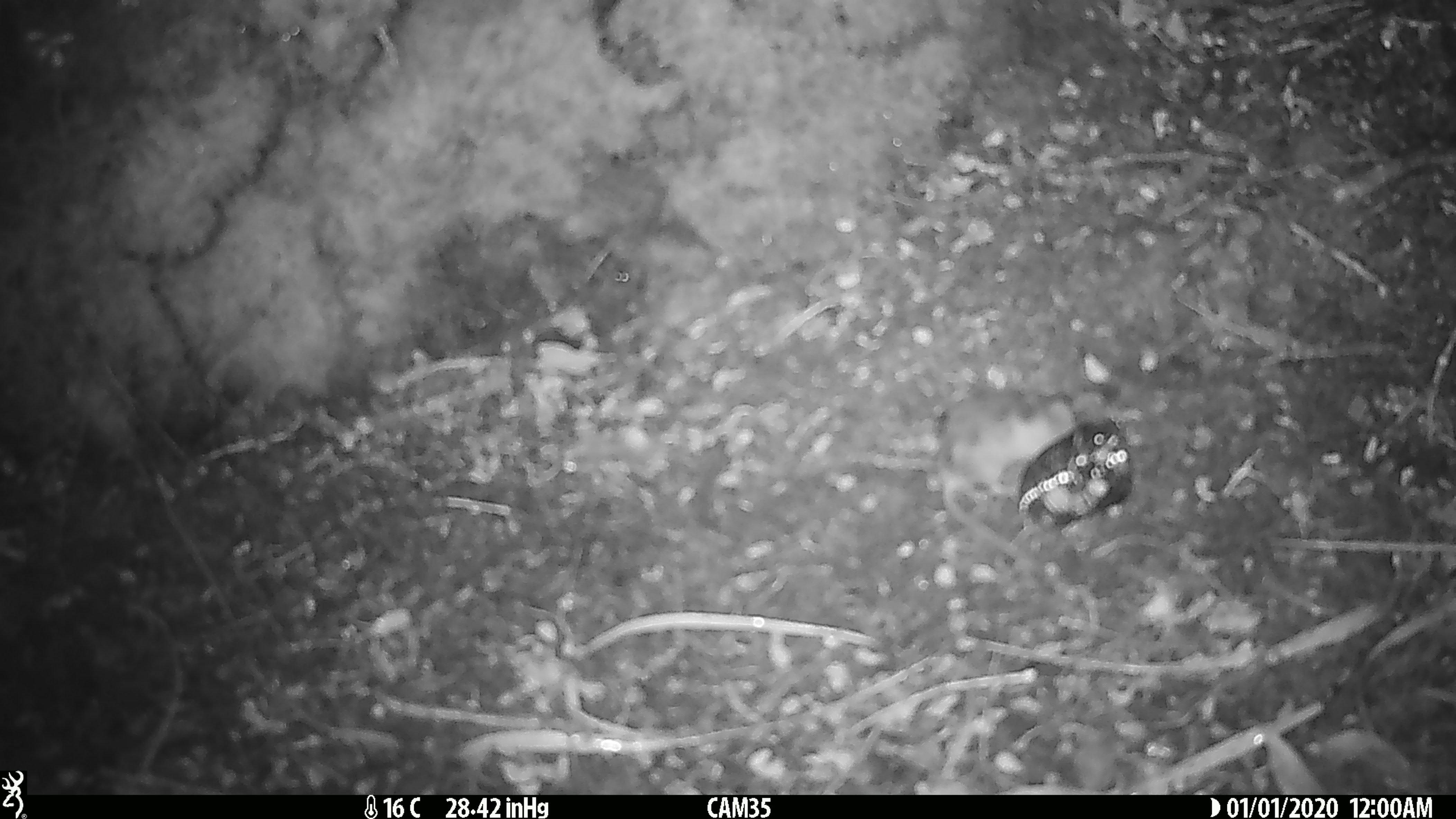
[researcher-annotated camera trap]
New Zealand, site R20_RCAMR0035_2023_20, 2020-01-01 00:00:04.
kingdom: Animalia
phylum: Chordata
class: Mammalia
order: Rodentia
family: Muridae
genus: Mus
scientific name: Mus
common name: mouse